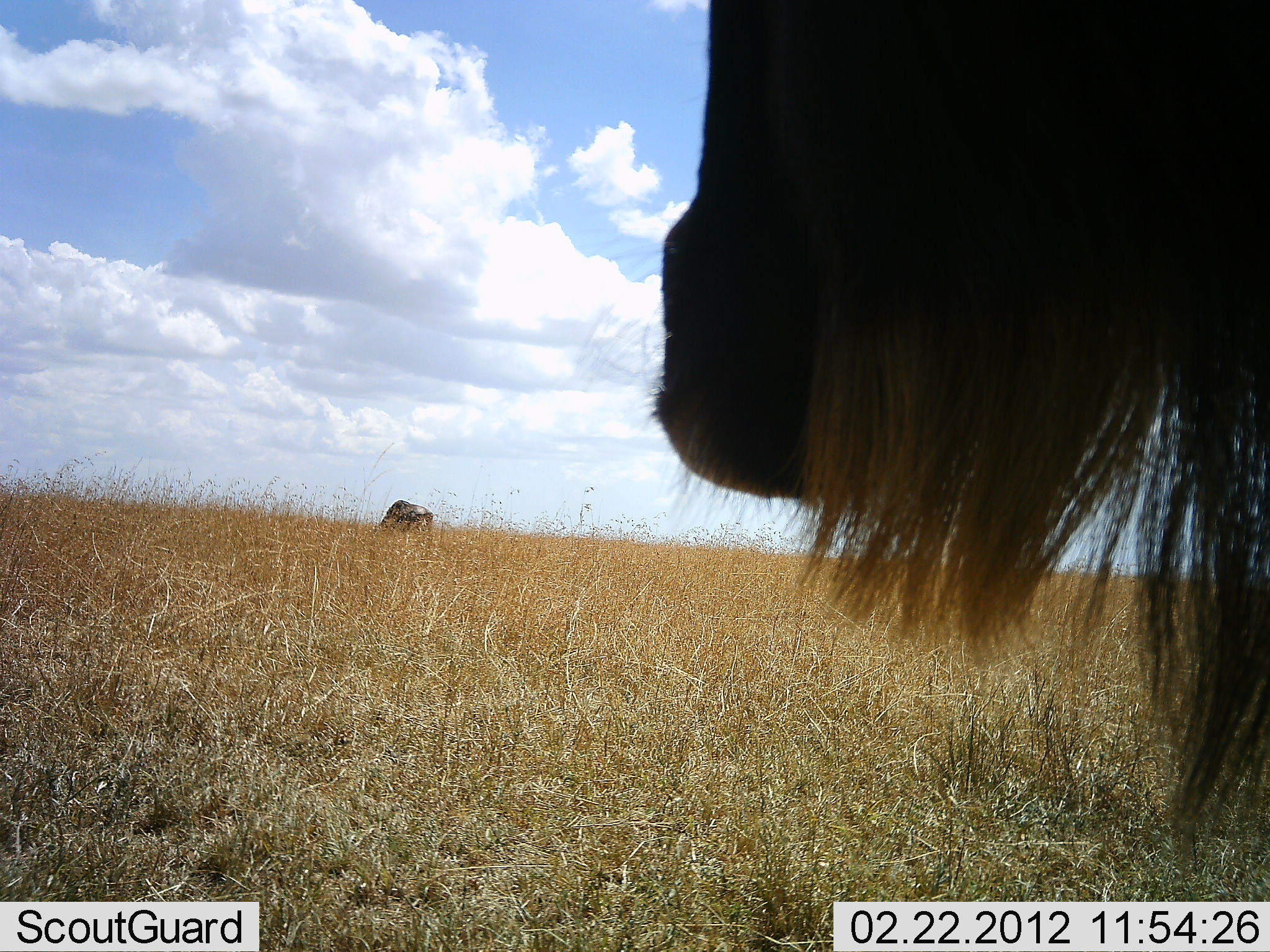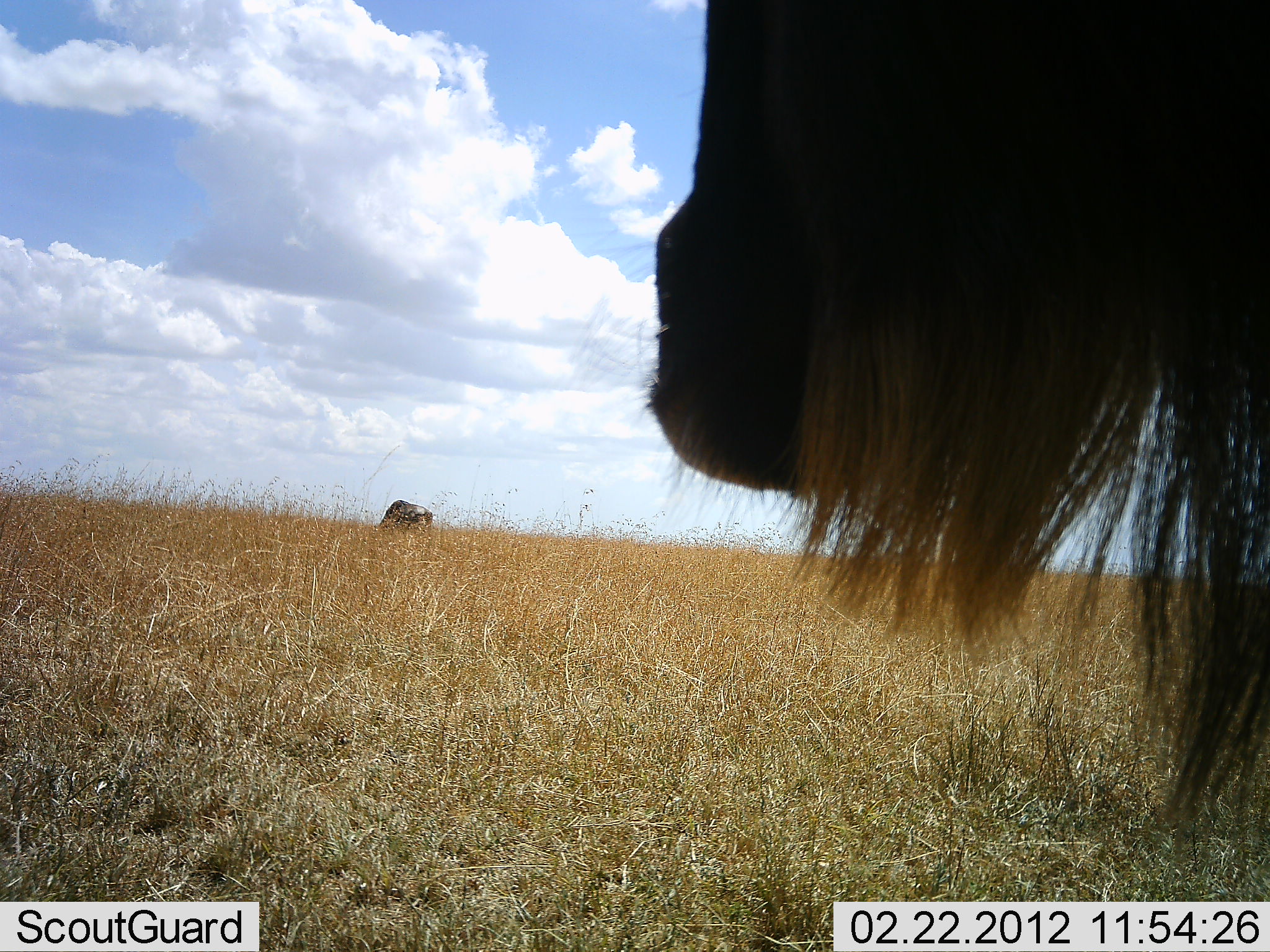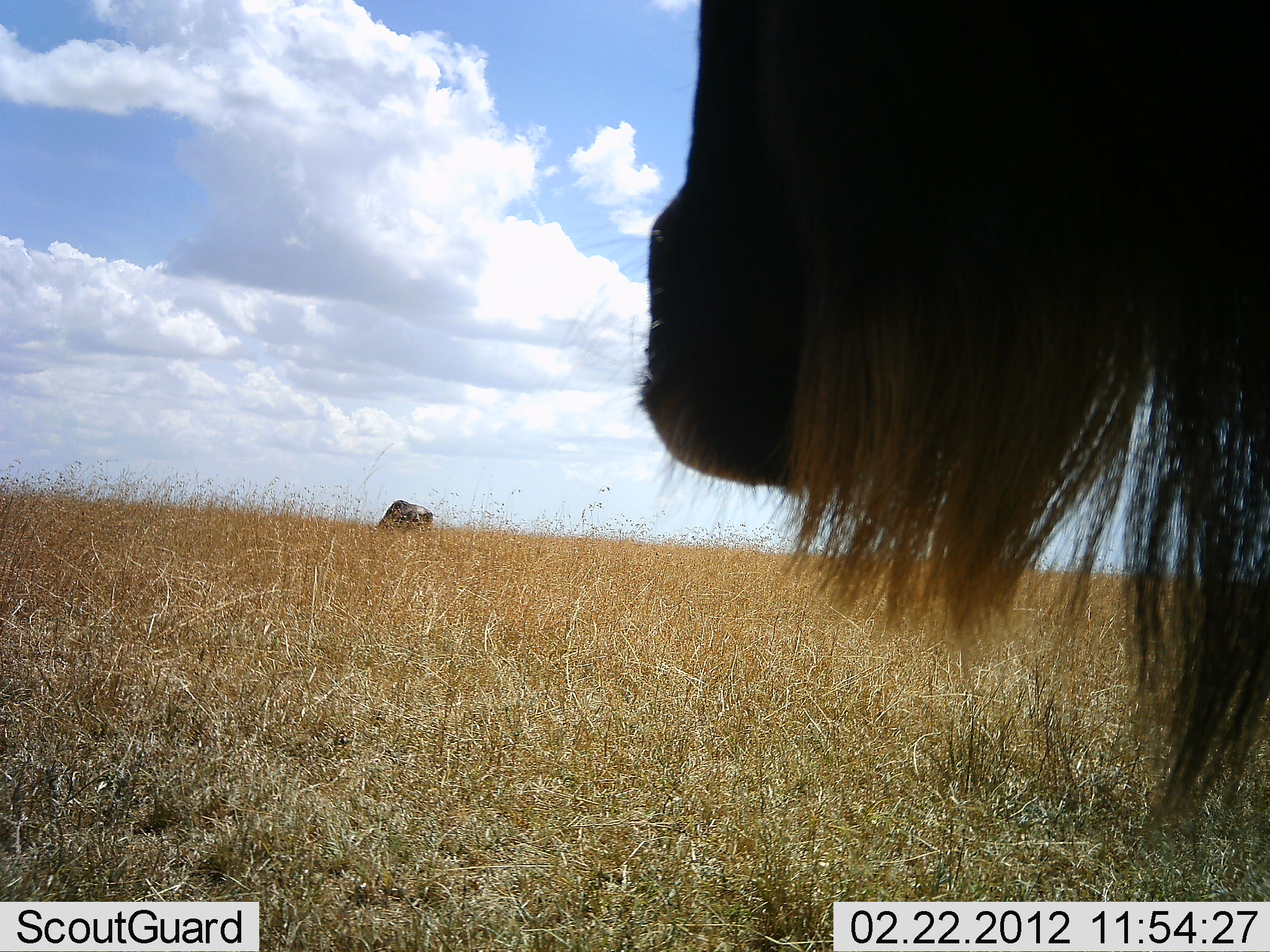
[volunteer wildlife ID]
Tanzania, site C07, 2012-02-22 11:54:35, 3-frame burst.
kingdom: Animalia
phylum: Chordata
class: Mammalia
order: Artiodactyla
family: Bovidae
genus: Connochaetes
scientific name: Connochaetes taurinus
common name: blue wildebeest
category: wildebeest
Wildebeest (blue wildebeest) (Connochaetes taurinus), count 2. Behavior (volunteer vote fractions): standing 89%, resting 11%, moving 0%, interacting 0%. Young present (vote fraction): 0%. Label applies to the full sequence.